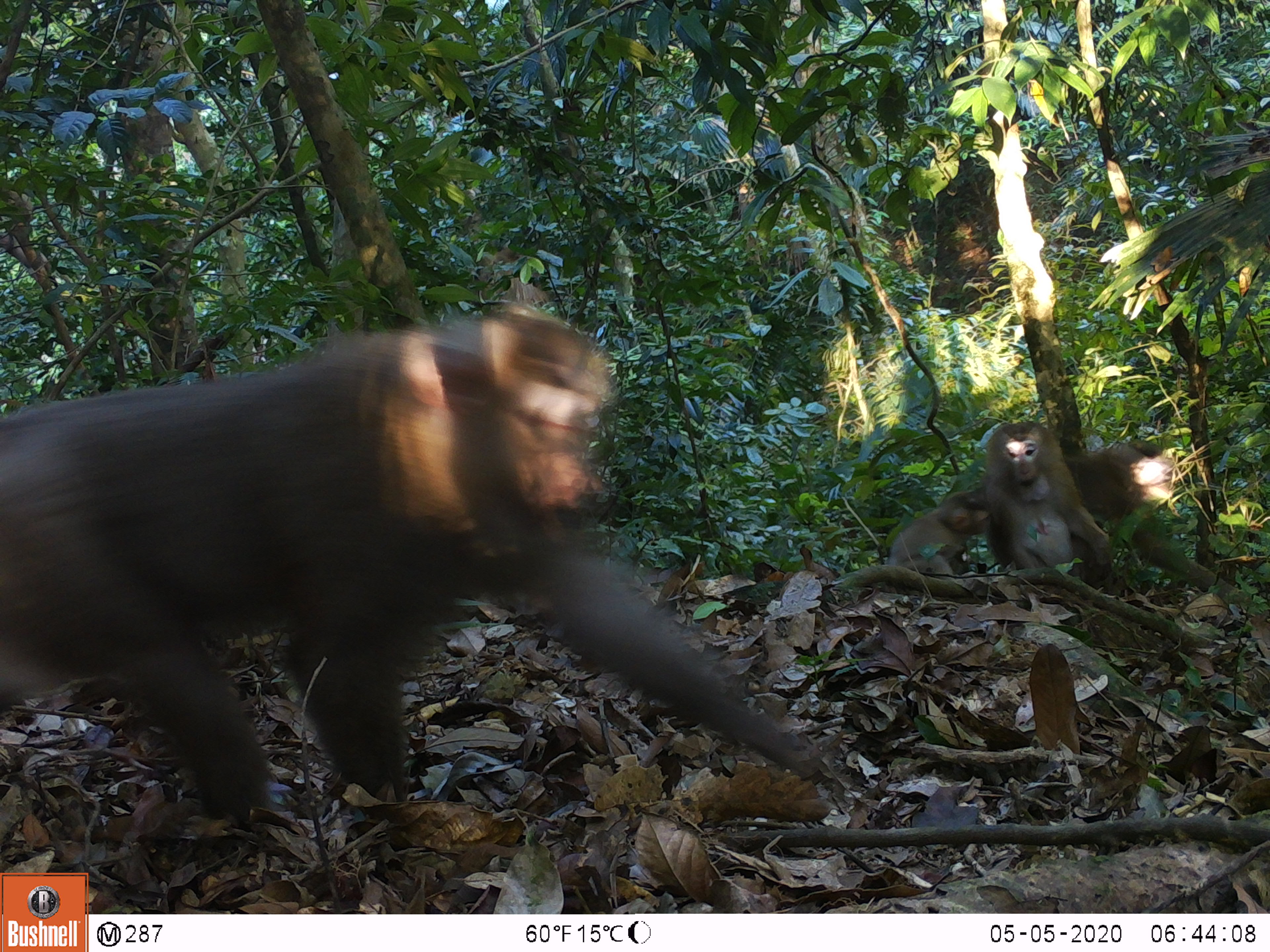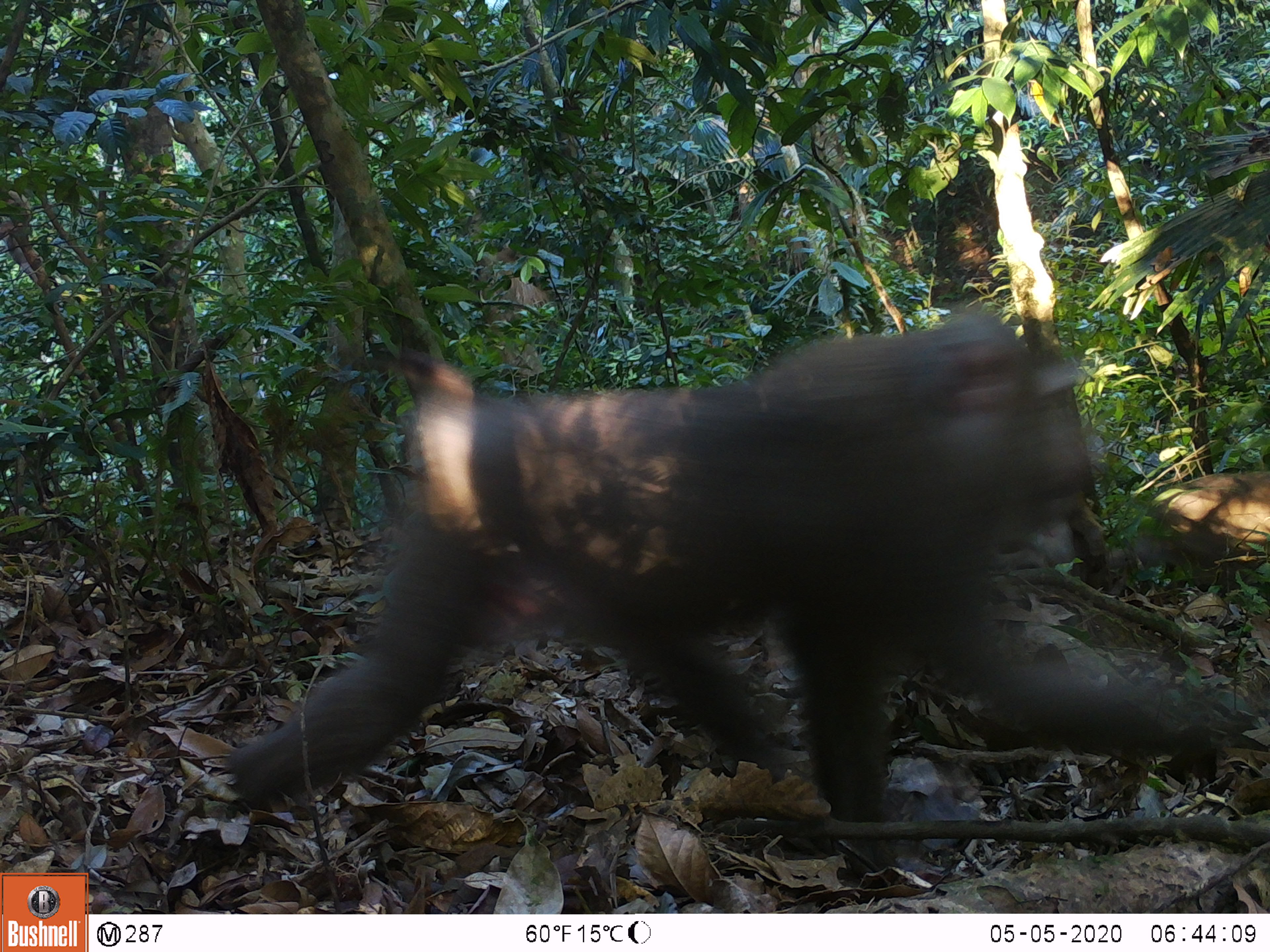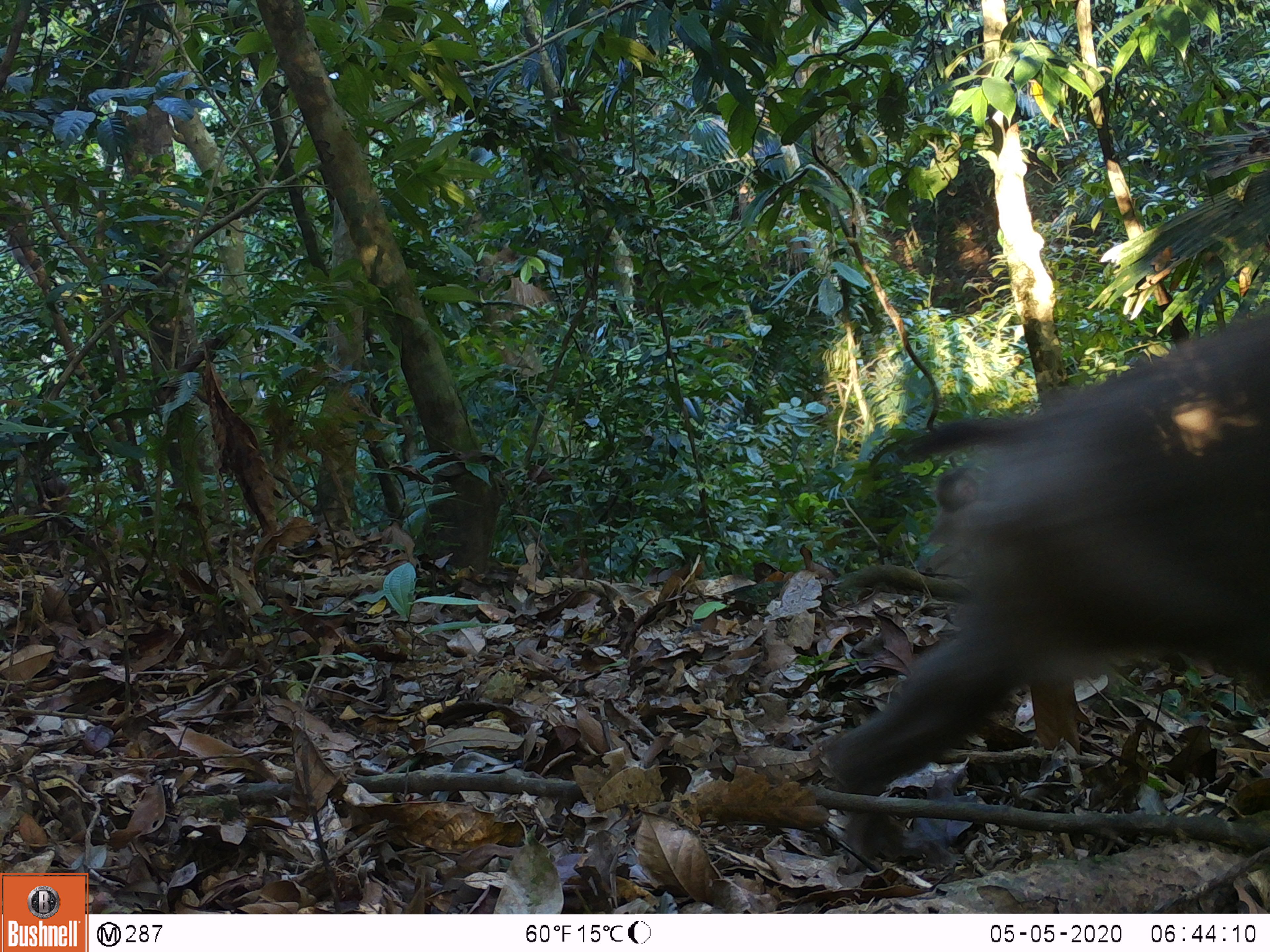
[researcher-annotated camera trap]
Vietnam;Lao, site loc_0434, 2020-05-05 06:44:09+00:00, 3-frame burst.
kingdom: Animalia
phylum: Chordata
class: Mammalia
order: Primates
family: Cercopithecidae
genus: Macaca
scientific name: Macaca nemestrina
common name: pig-tailed macaque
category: pig tailed macaque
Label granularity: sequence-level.